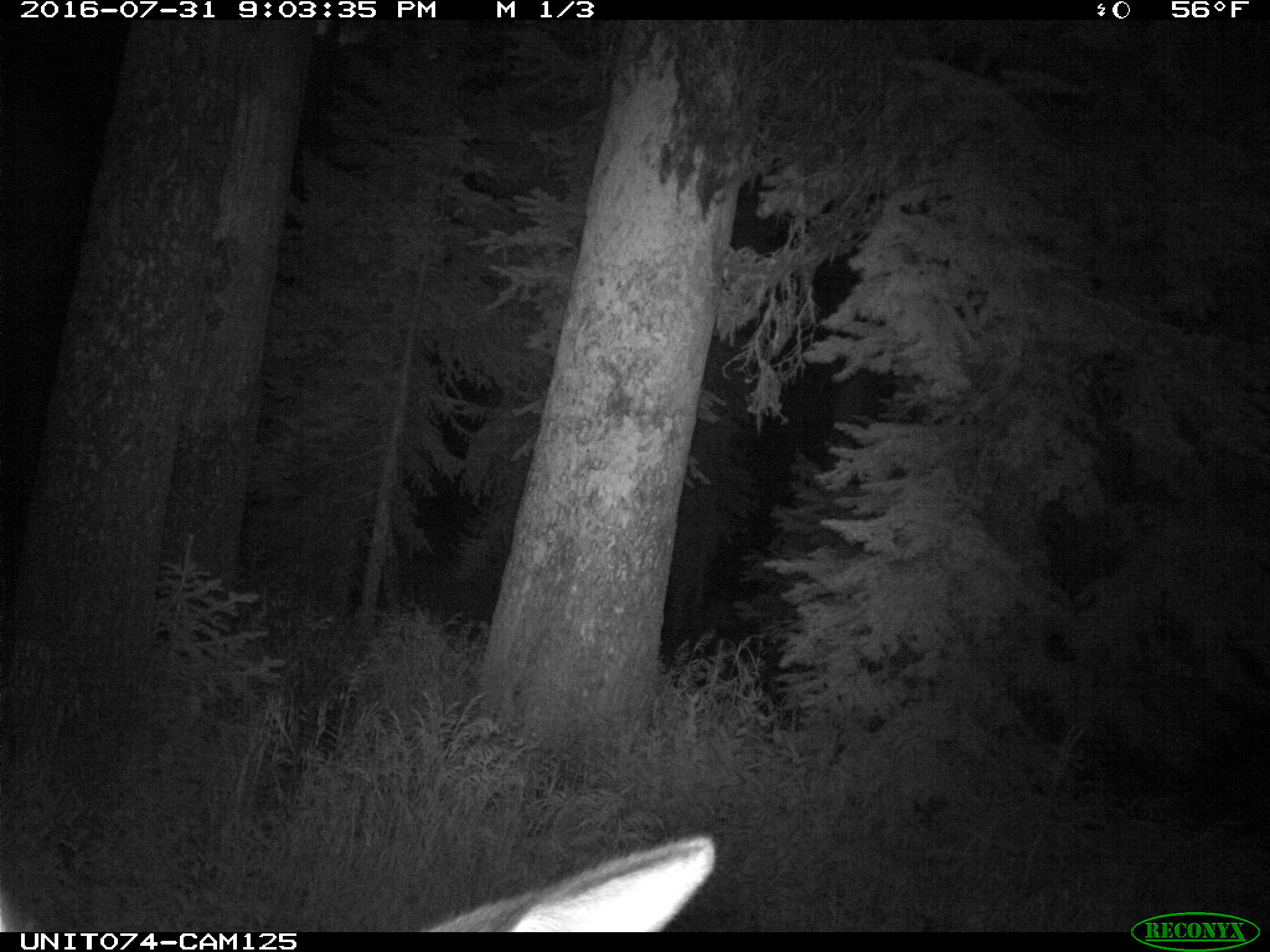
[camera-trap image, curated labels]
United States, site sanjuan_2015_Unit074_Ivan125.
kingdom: Animalia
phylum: Chordata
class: Mammalia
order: Artiodactyla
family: Cervidae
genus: Cervus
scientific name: Cervus elaphus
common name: red deer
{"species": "Cervus elaphus (red deer)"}